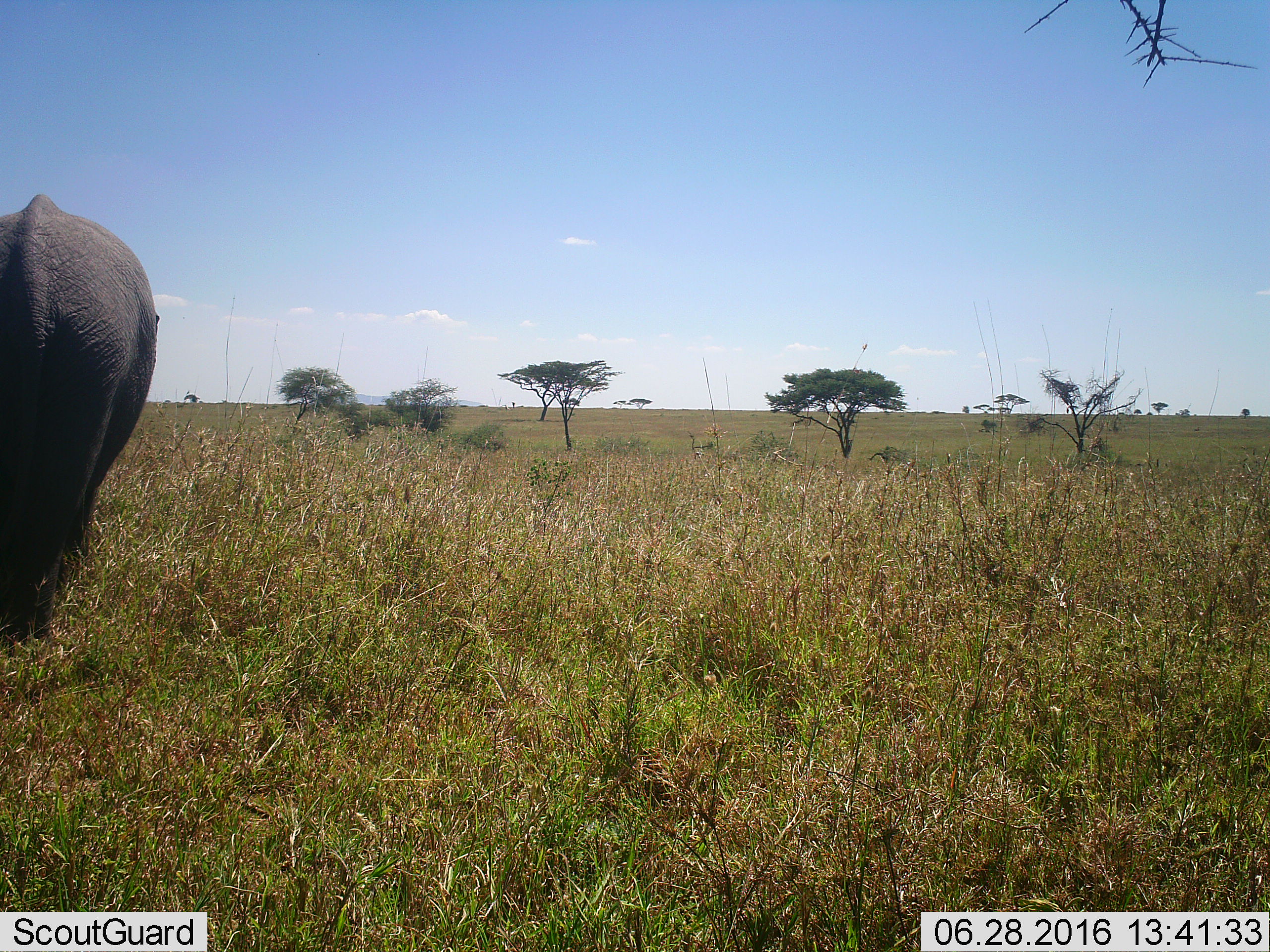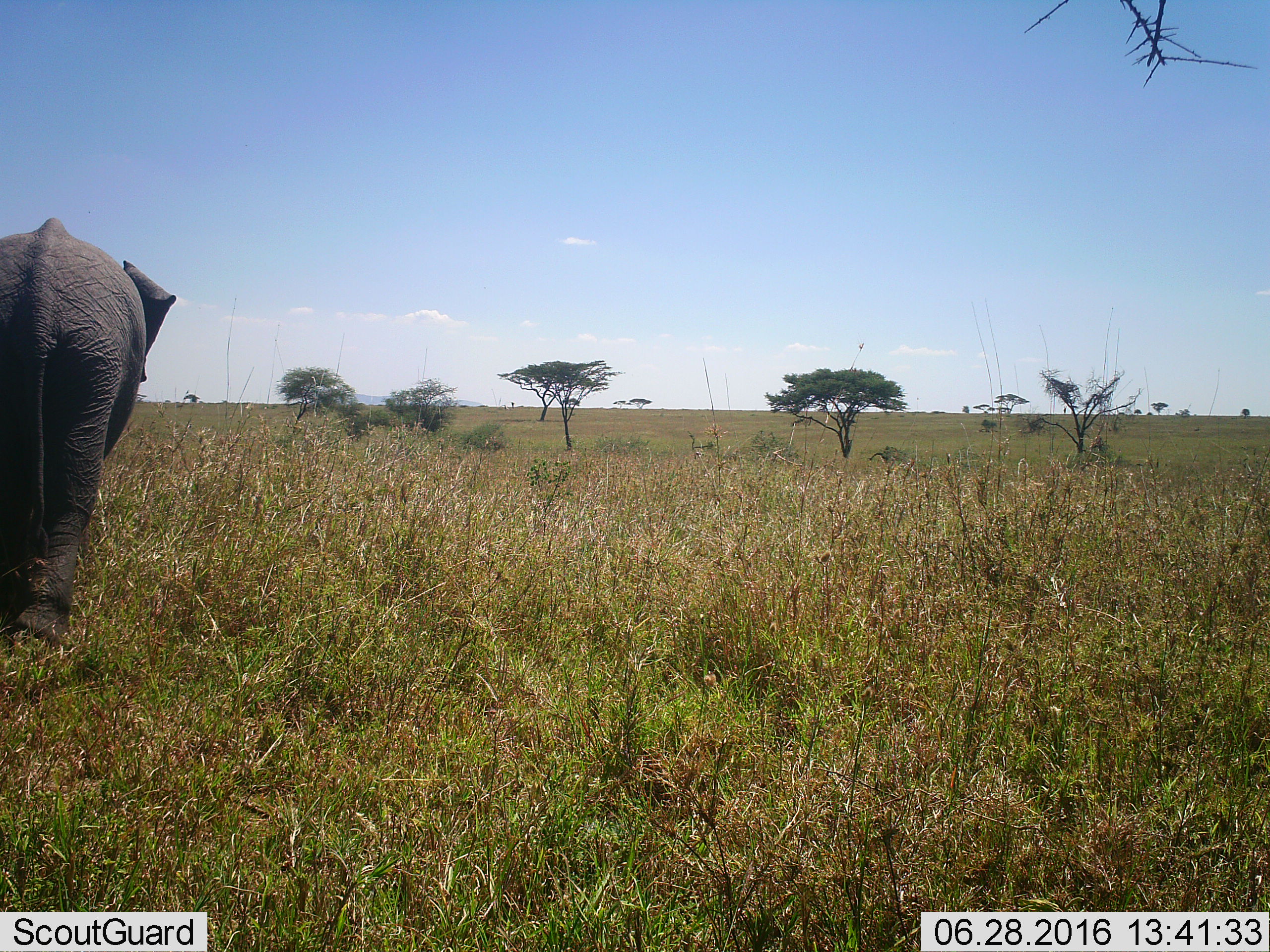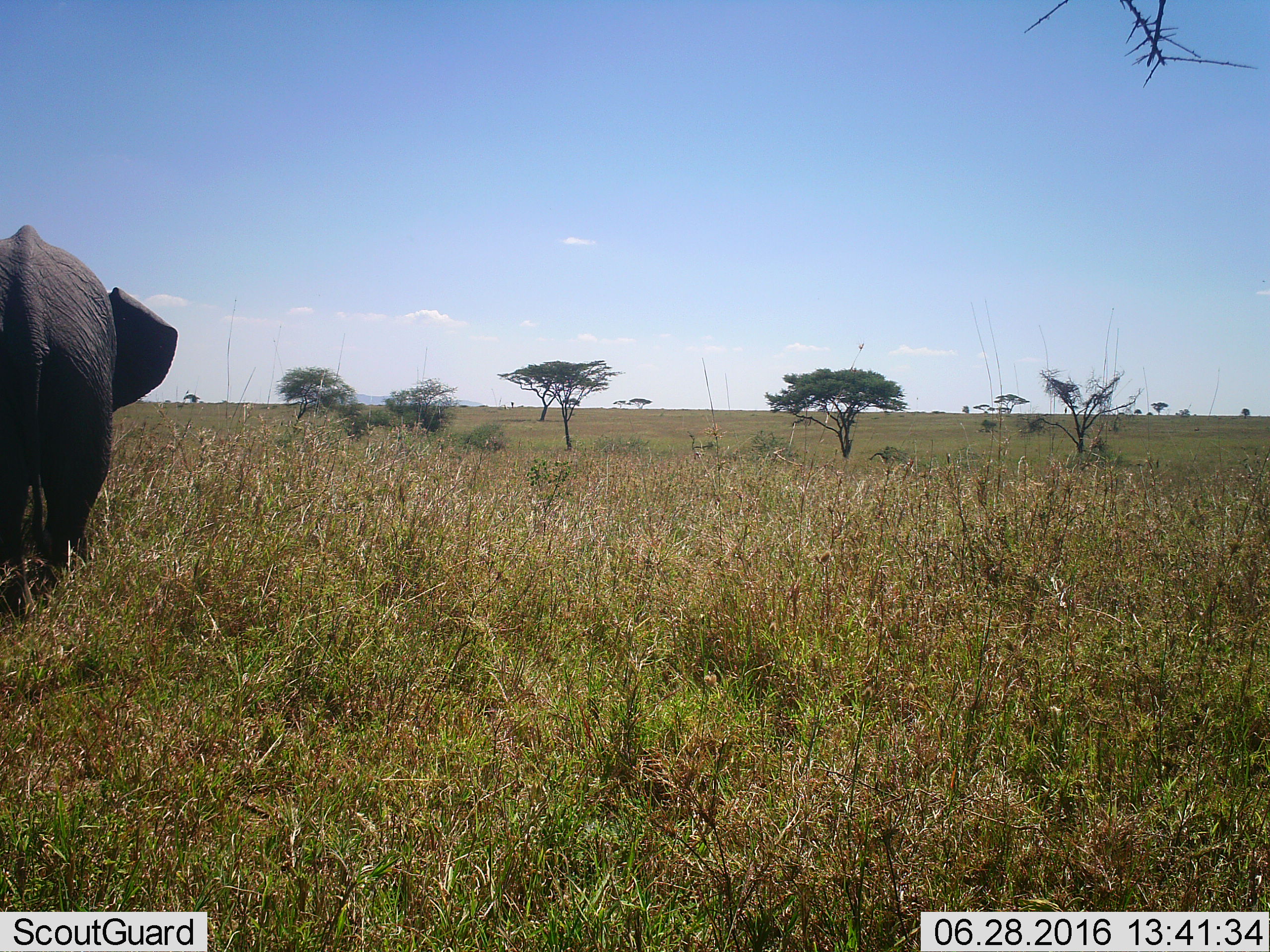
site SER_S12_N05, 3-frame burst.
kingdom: Animalia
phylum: Chordata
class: Mammalia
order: Proboscidea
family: Elephantidae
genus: Loxodonta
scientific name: Loxodonta africana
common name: african bush elephant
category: elephant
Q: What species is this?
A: Elephant (african bush elephant) (Loxodonta africana).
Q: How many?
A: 1.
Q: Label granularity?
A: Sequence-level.